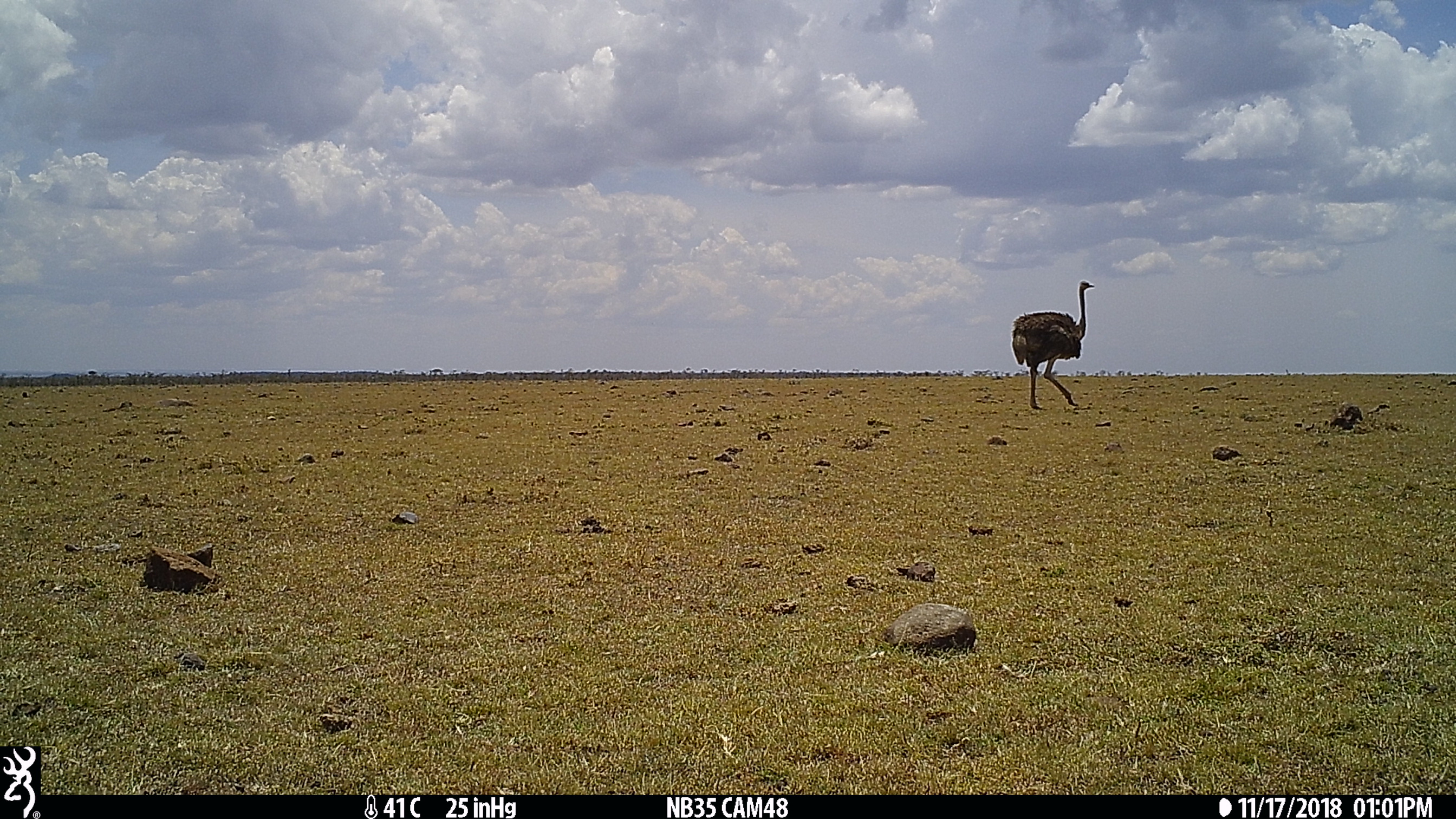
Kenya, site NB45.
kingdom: Animalia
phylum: Chordata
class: Aves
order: Struthioniformes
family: Struthionidae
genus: Struthio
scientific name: Struthio camelus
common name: ostrich